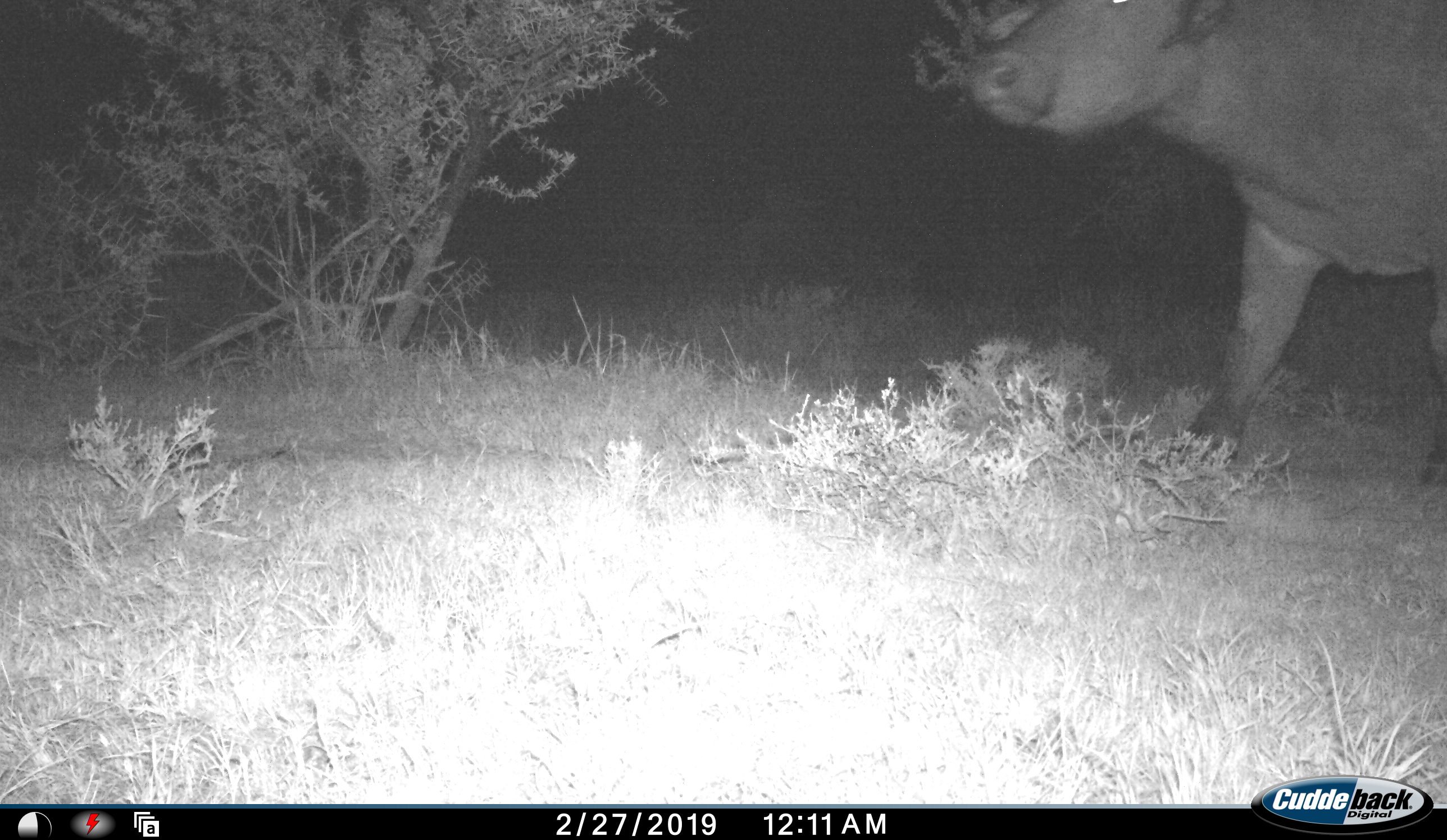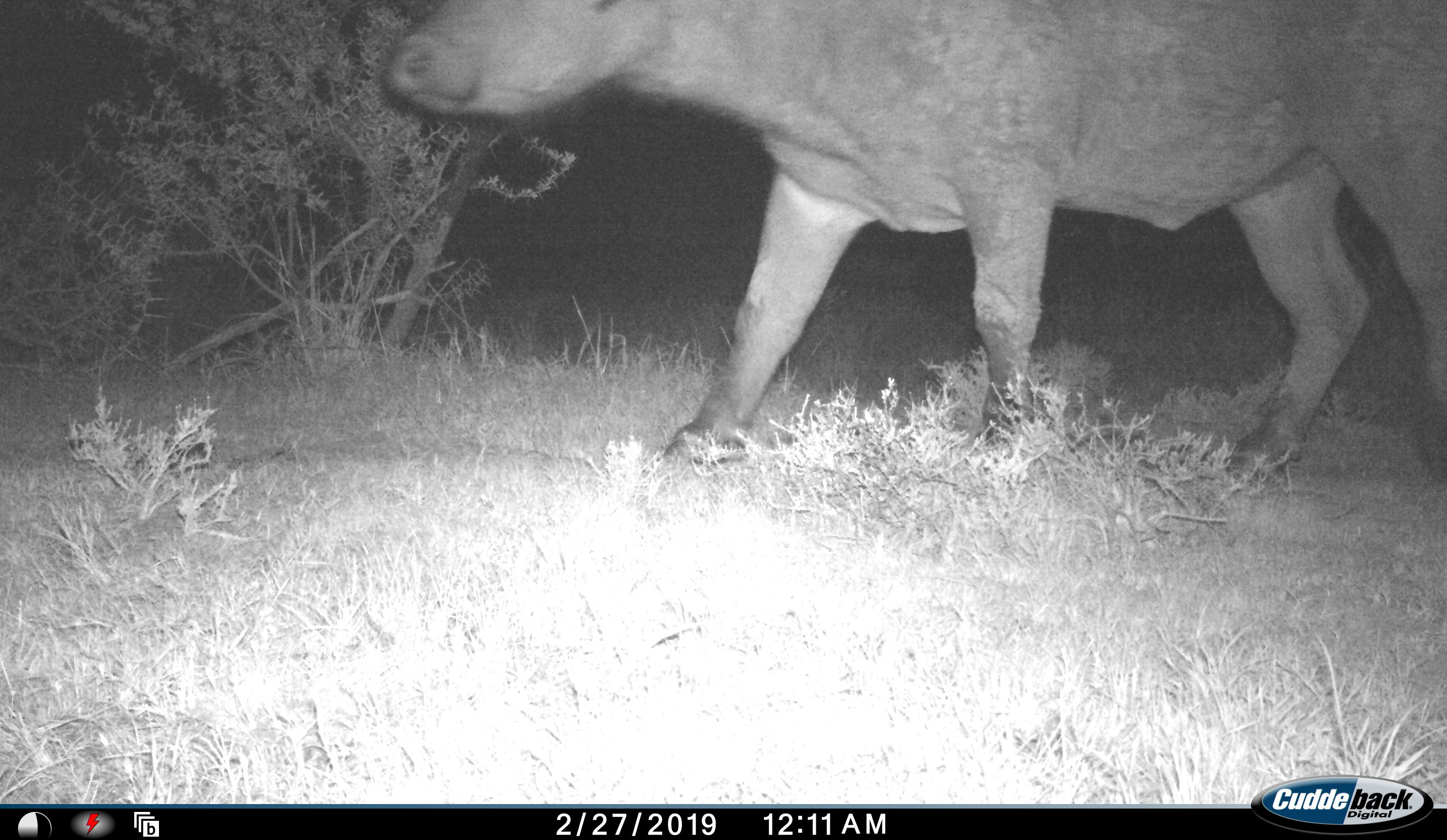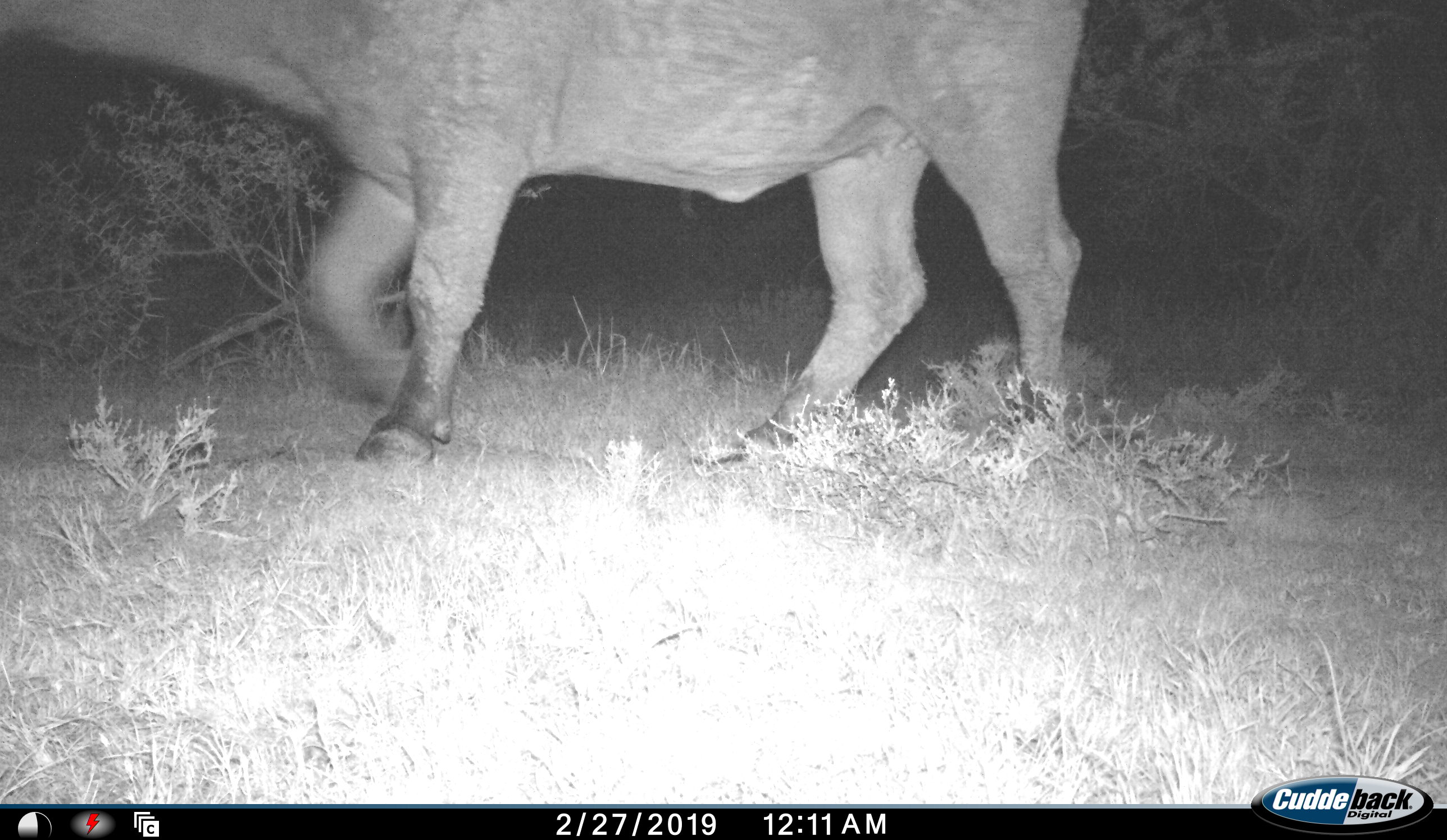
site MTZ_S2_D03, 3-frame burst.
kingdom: Animalia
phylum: Chordata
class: Mammalia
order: Artiodactyla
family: Bovidae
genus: Syncerus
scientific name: Syncerus caffer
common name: african buffalo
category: buffalo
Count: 1.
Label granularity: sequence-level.